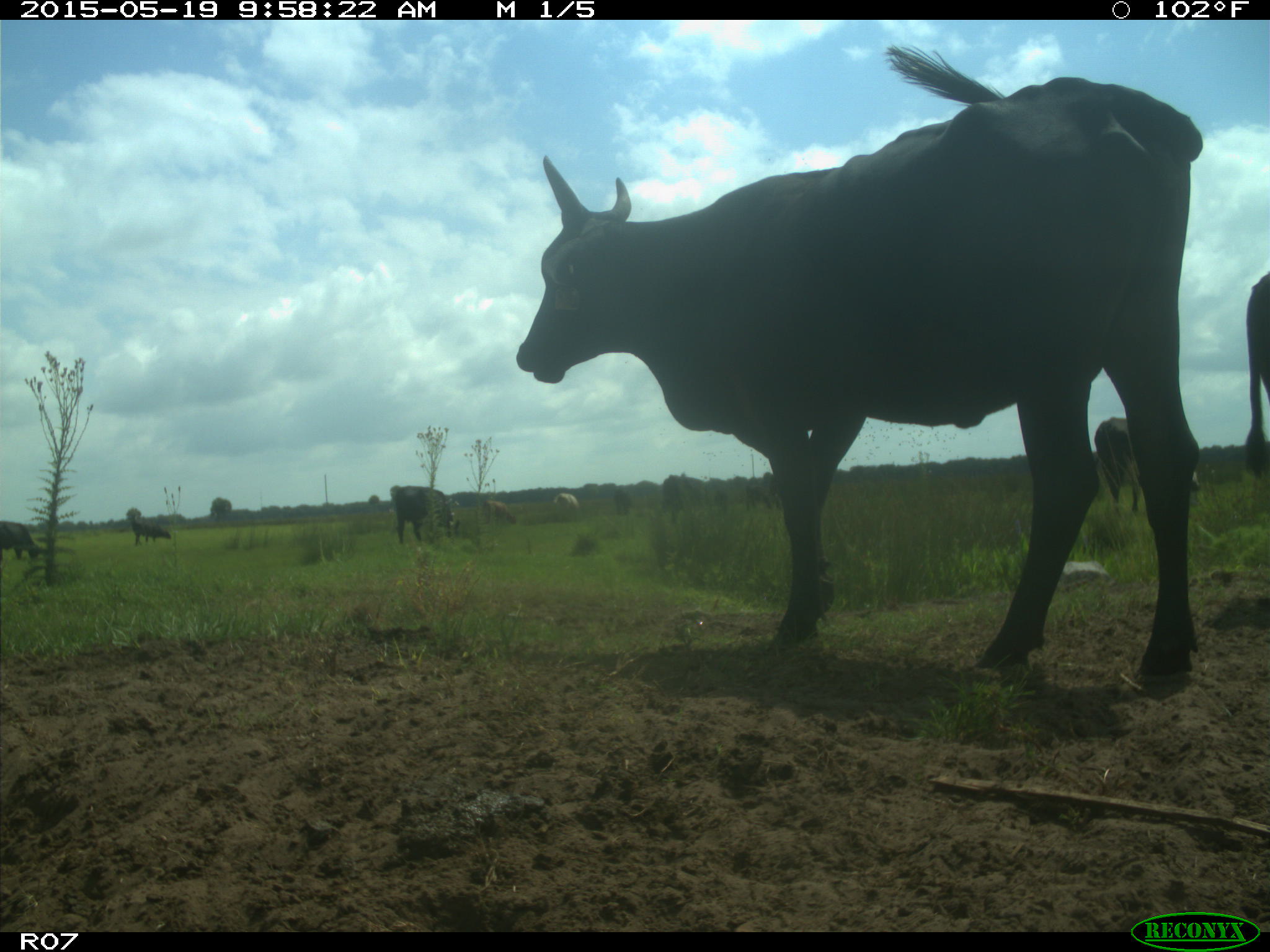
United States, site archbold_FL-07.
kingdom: Animalia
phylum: Chordata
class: Mammalia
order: Artiodactyla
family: Bovidae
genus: Bos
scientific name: Bos taurus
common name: domestic cow